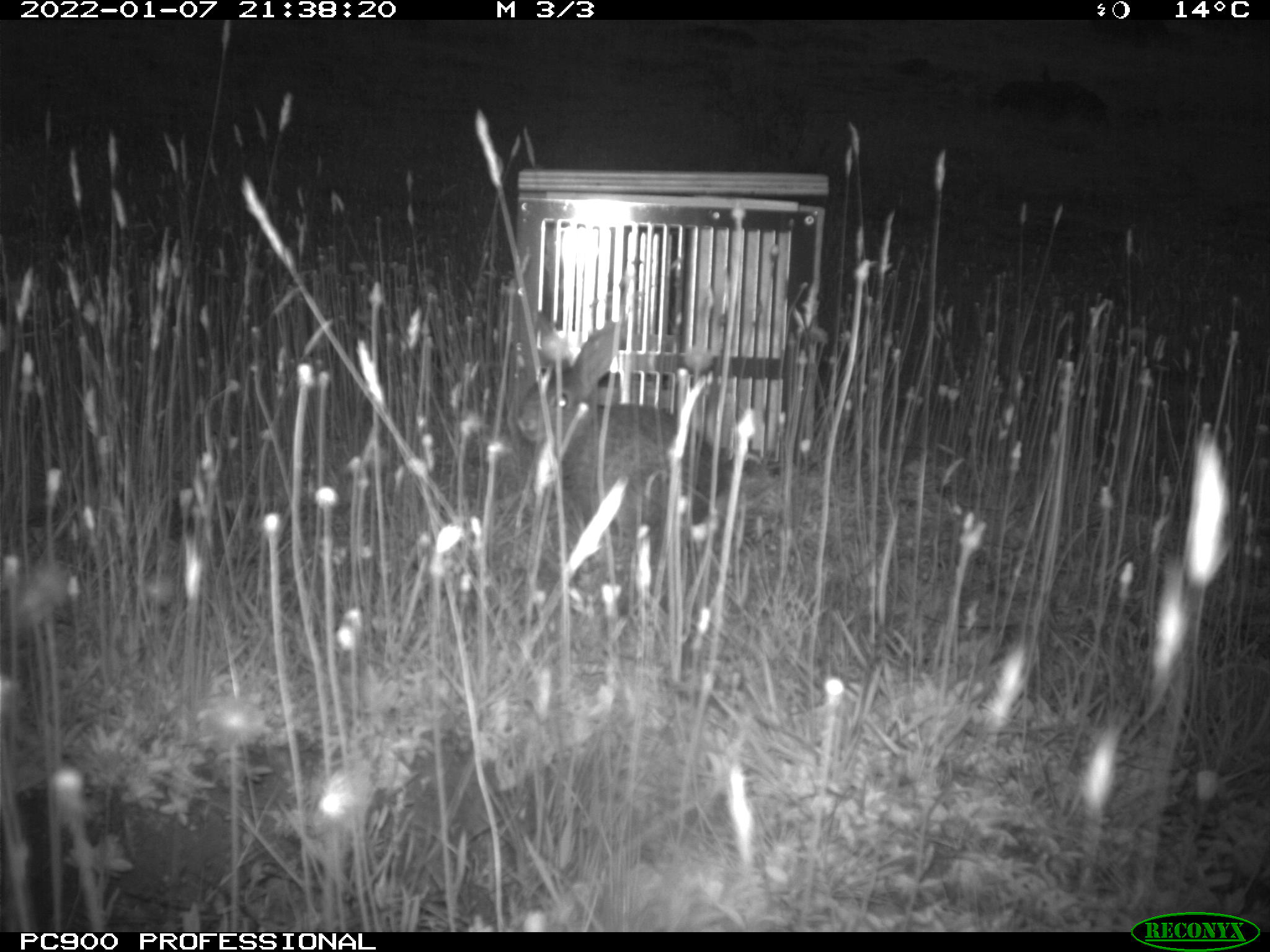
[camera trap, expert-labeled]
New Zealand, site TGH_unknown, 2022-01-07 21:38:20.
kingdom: Animalia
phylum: Chordata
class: Mammalia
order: Lagomorpha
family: Leporidae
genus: Oryctolagus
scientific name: Oryctolagus cuniculus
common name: european rabbit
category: rabbit